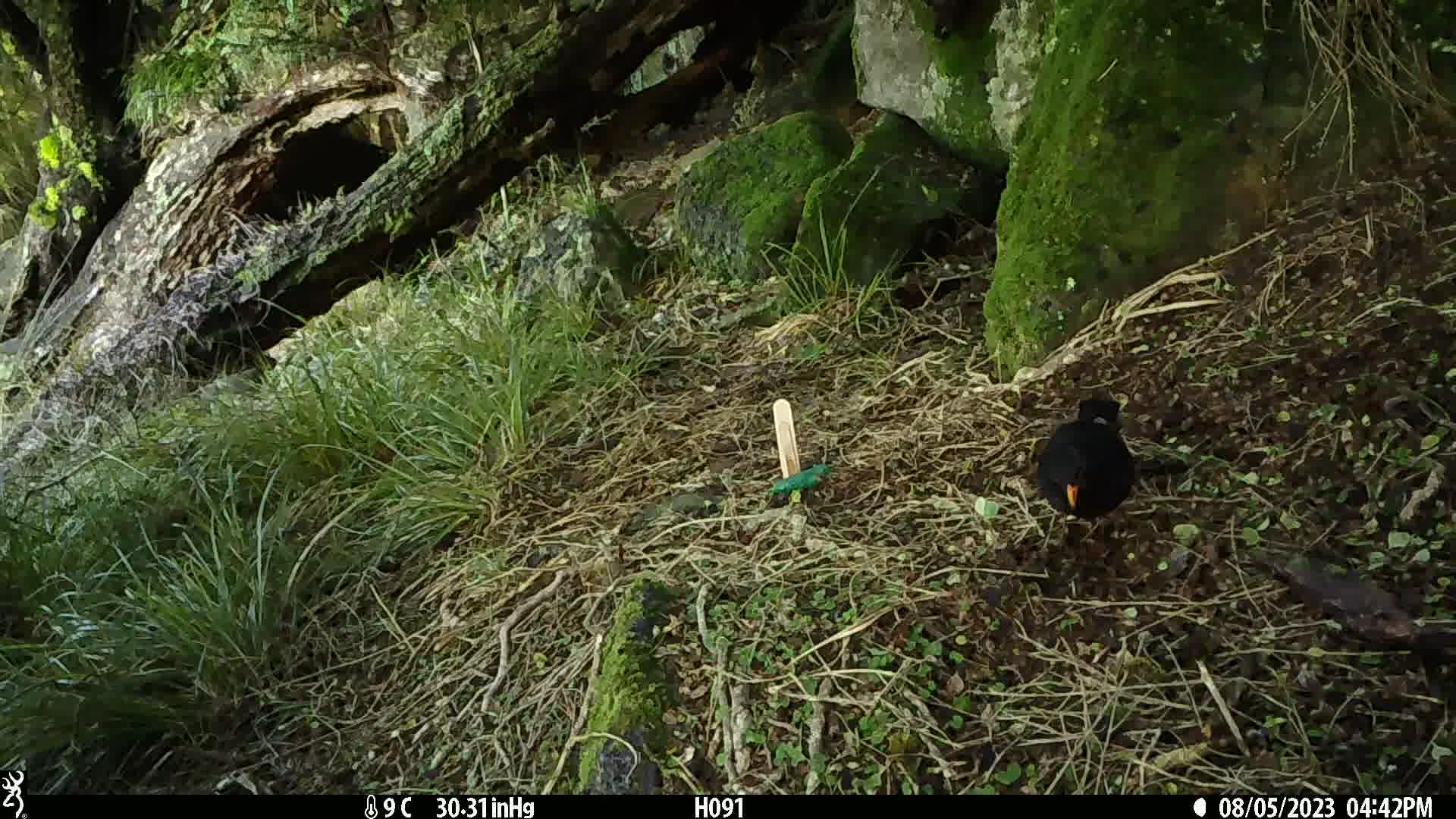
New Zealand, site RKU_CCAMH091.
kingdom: Animalia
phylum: Chordata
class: Aves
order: Passeriformes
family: Turdidae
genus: Turdus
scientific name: Turdus merula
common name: eurasian blackbird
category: blackbird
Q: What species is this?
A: Blackbird (eurasian blackbird) (Turdus merula).